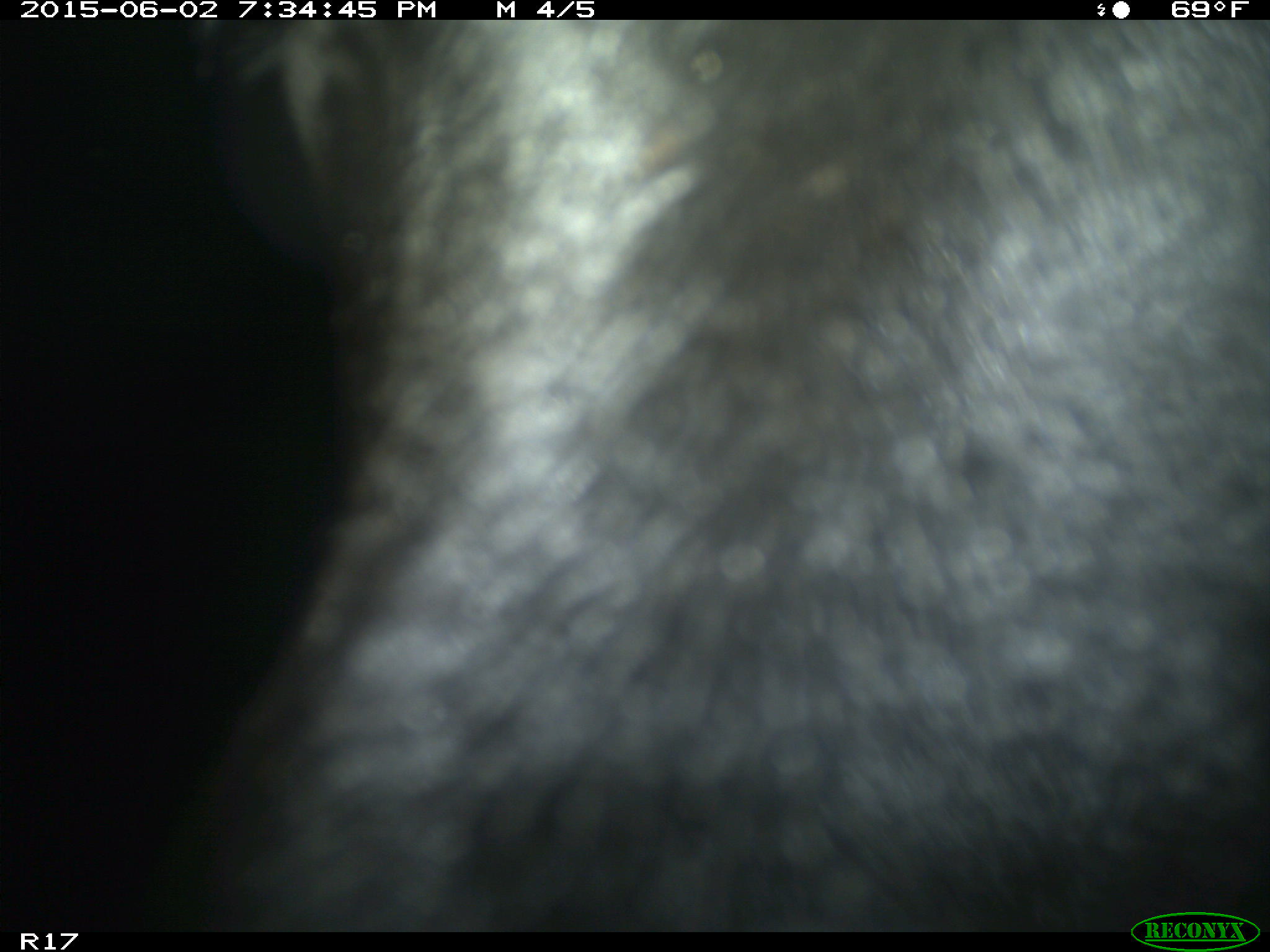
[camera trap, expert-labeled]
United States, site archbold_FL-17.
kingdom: Animalia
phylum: Chordata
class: Mammalia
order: Artiodactyla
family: Bovidae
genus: Bos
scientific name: Bos taurus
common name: domestic cow